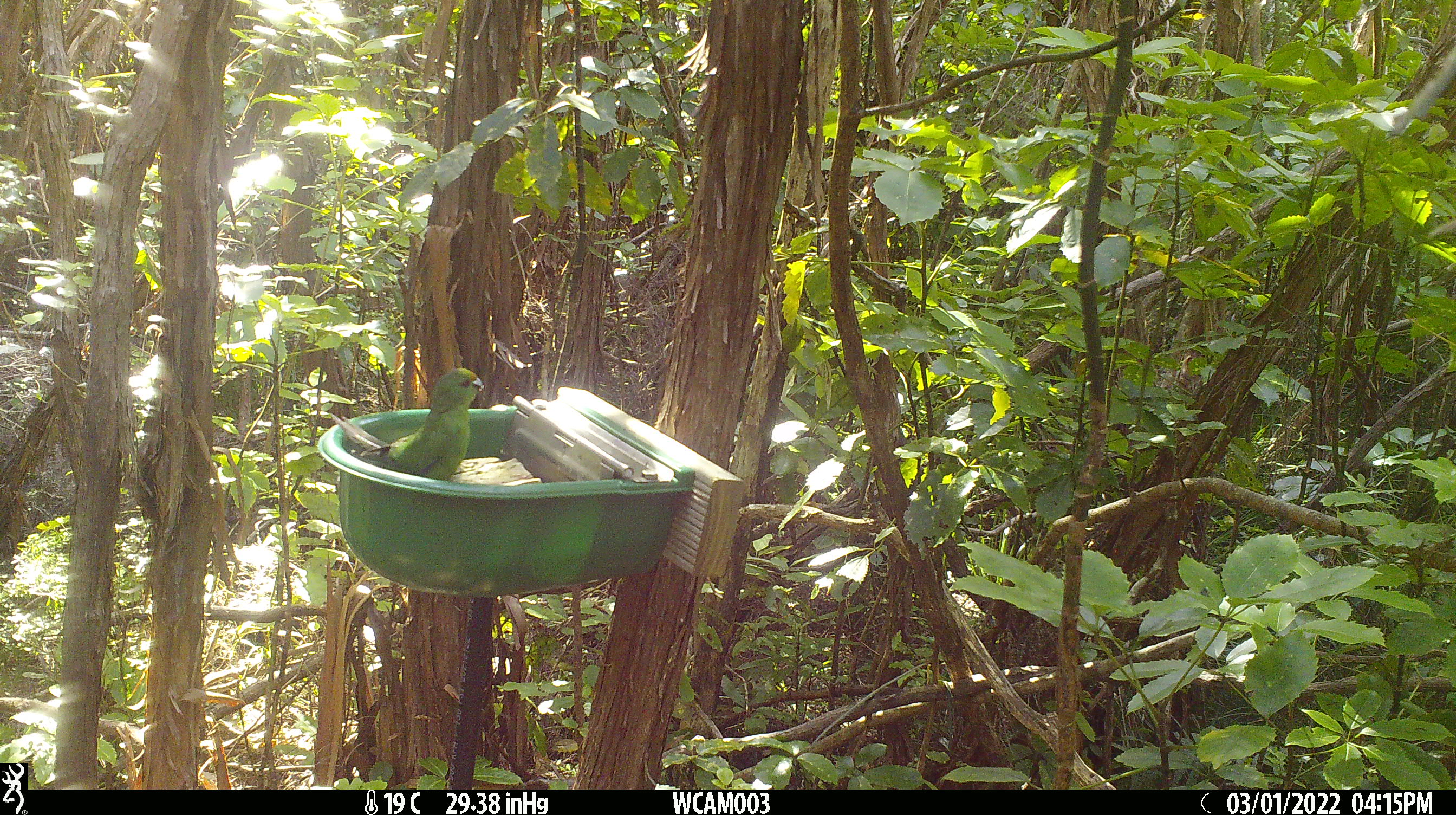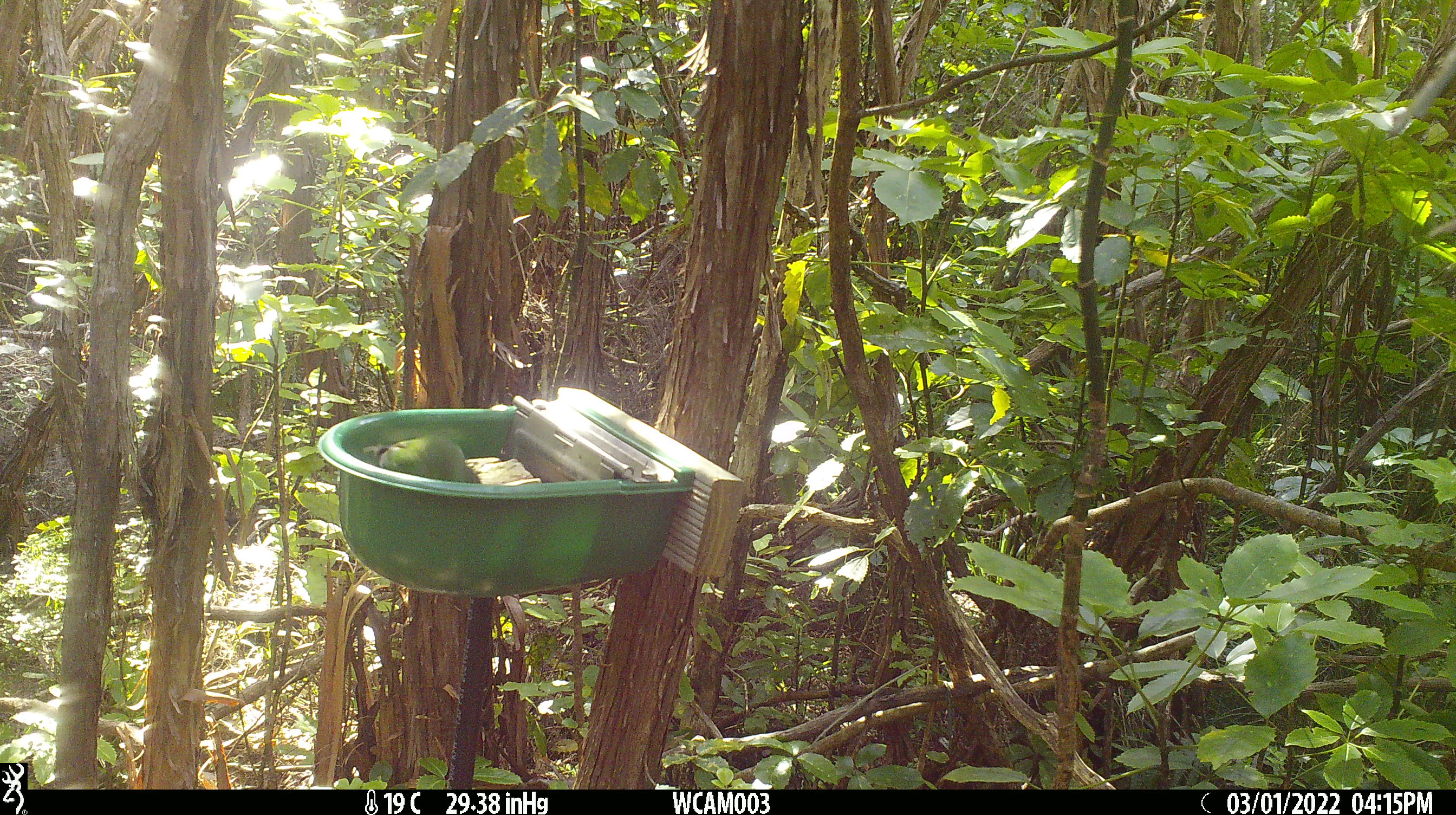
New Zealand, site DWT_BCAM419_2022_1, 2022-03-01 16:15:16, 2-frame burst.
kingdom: Animalia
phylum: Chordata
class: Aves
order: Psittaciformes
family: Psittaculidae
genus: Cyanoramphus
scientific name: Cyanoramphus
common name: parakeet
Parakeet (Cyanoramphus).